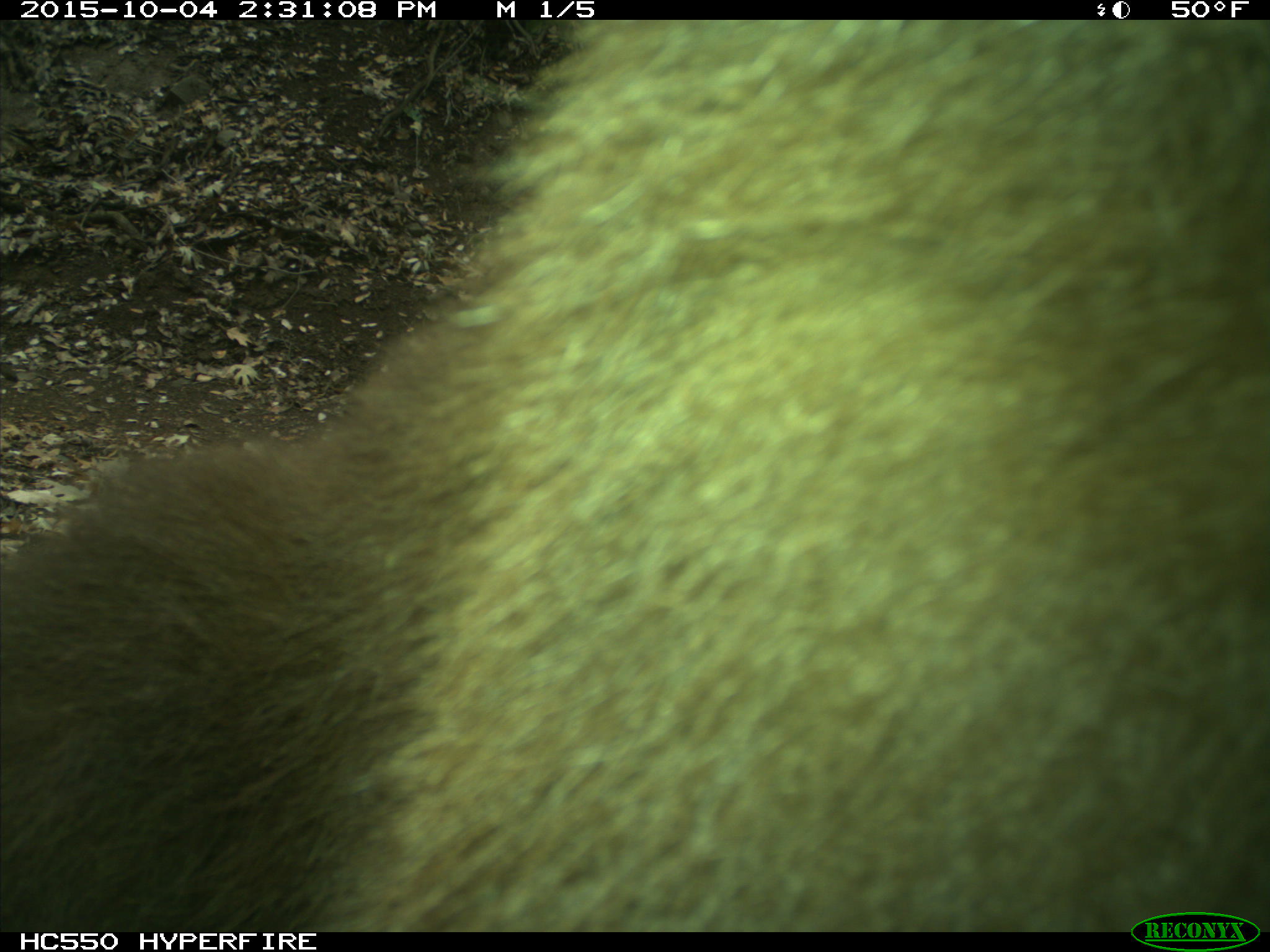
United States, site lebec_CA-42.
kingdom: Animalia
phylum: Chordata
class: Mammalia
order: Carnivora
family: Ursidae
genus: Ursus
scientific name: Ursus americanus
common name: american black bear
Ursus americanus (american black bear).